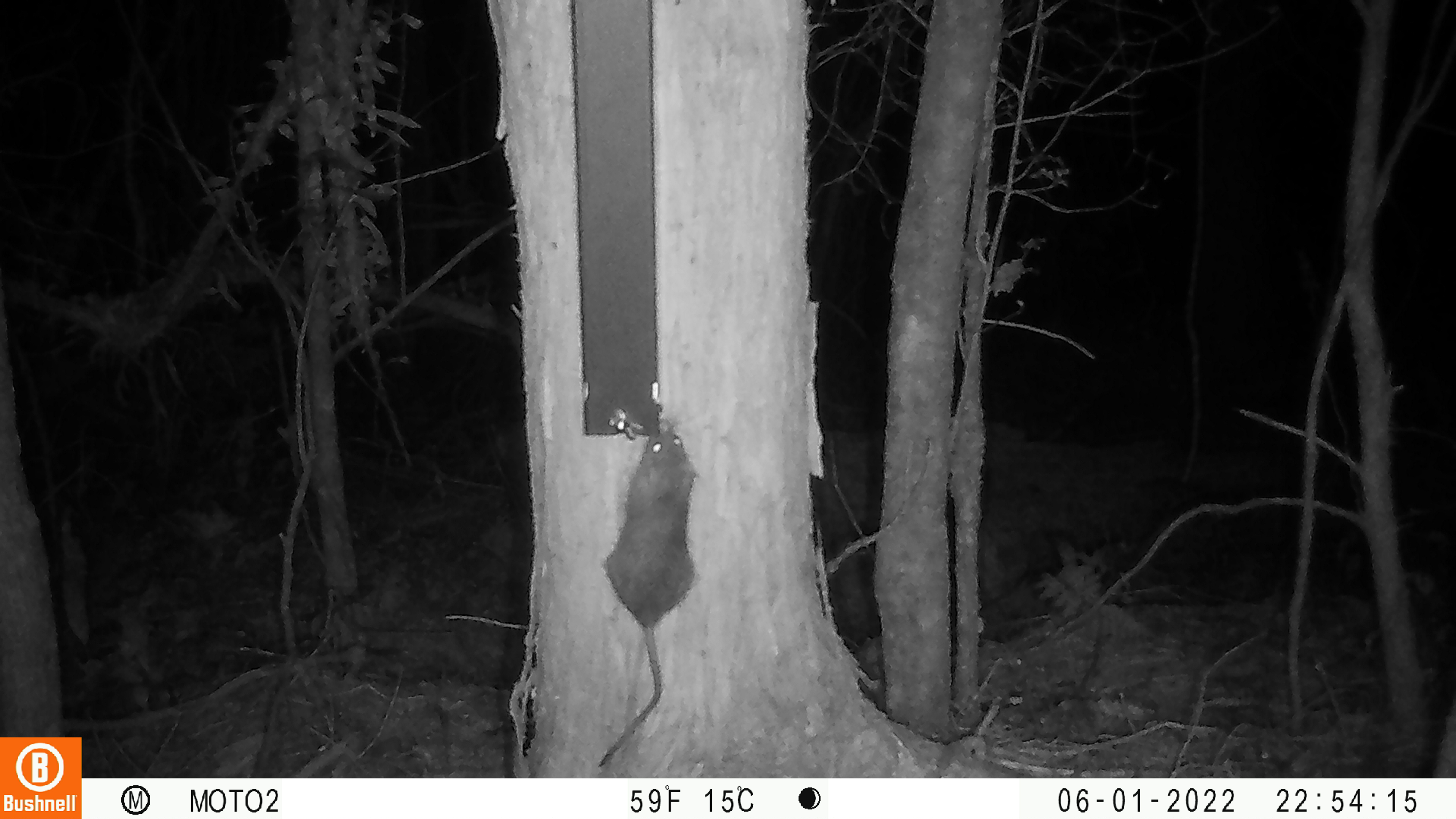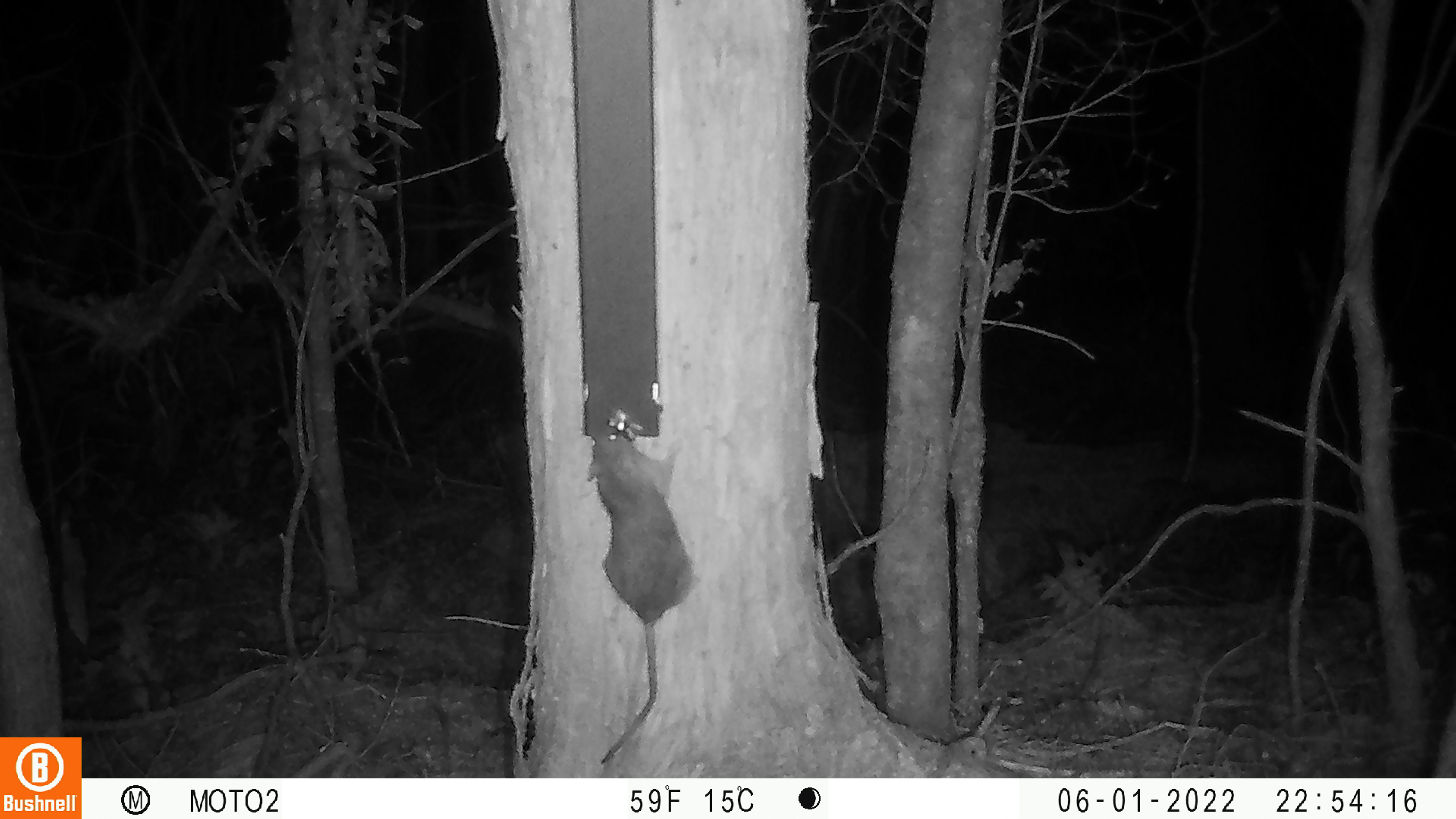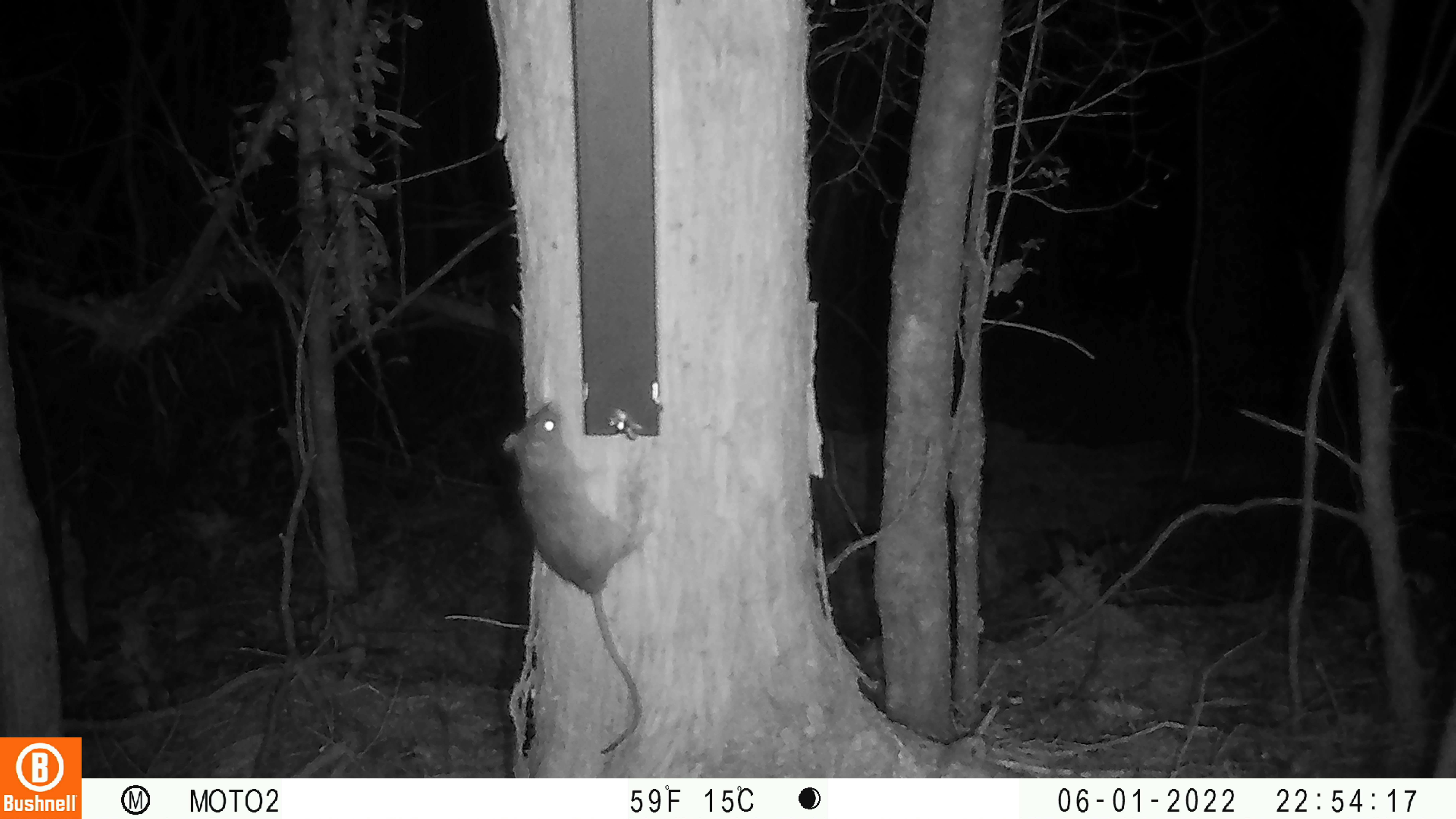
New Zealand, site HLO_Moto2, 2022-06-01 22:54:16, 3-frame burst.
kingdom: Animalia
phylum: Chordata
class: Mammalia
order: Rodentia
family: Muridae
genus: Rattus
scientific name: Rattus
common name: rat